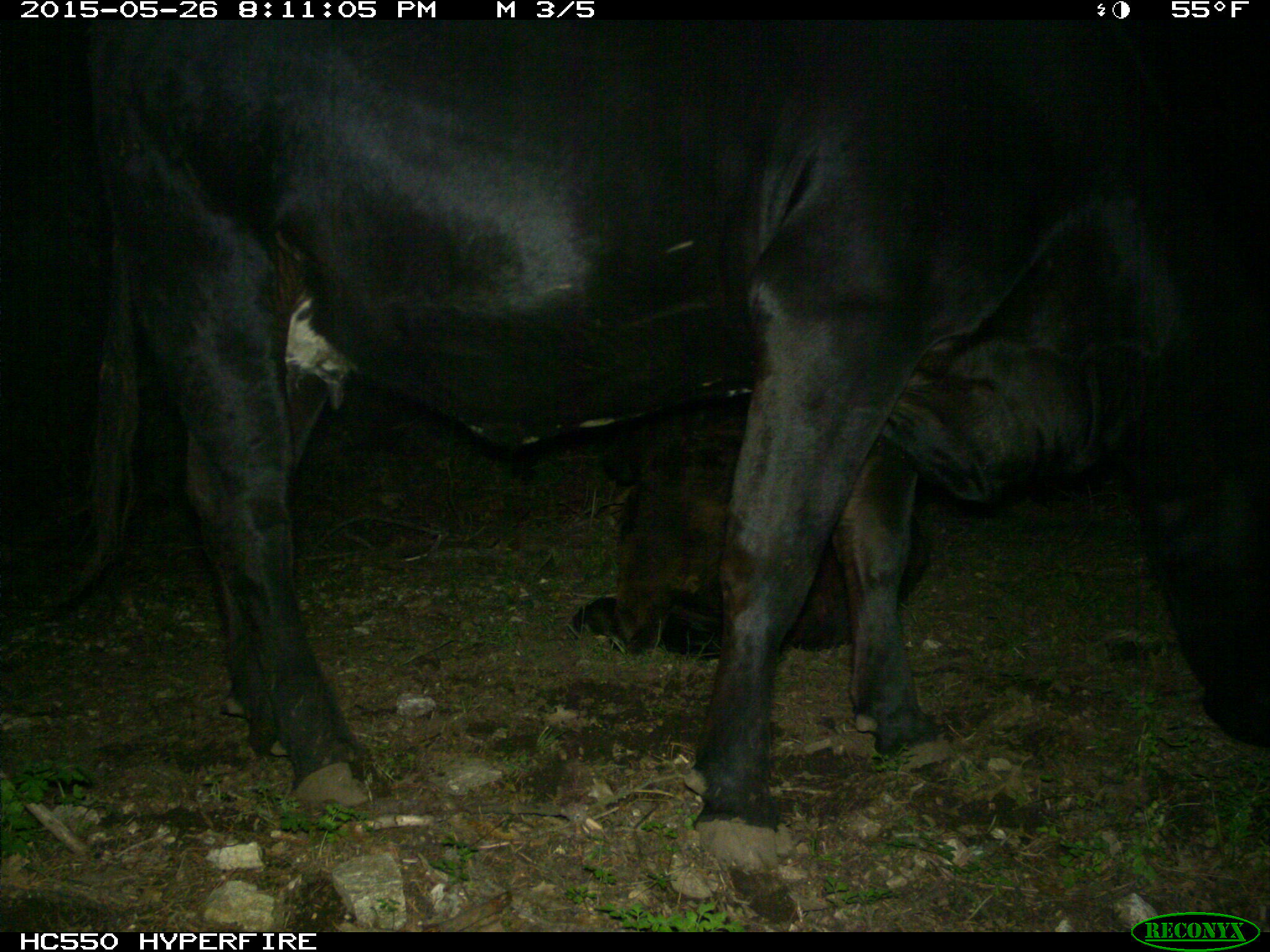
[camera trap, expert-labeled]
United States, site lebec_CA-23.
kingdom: Animalia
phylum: Chordata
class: Mammalia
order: Artiodactyla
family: Bovidae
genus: Bos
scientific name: Bos taurus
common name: domestic cow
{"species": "Bos taurus (domestic cow)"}